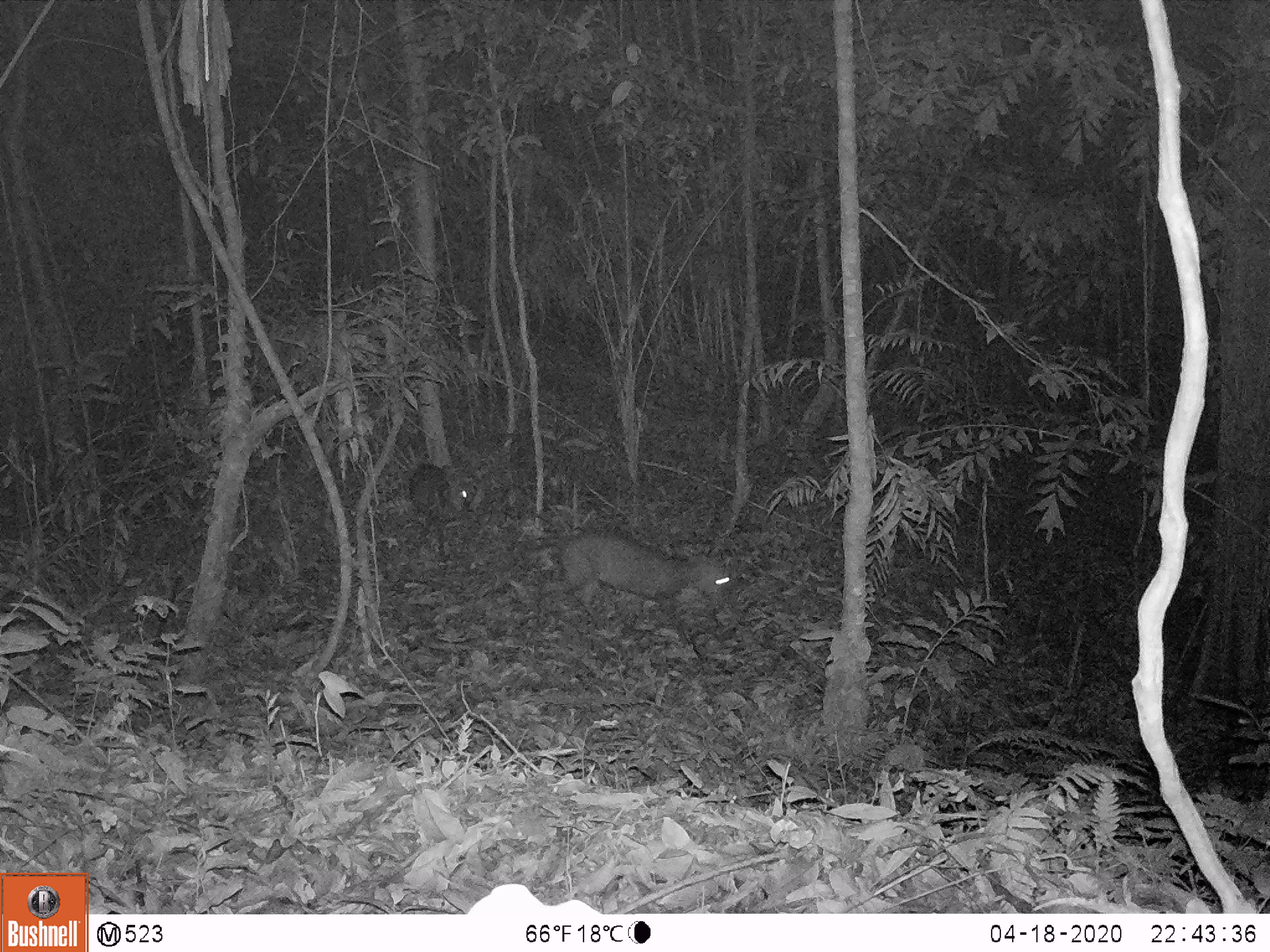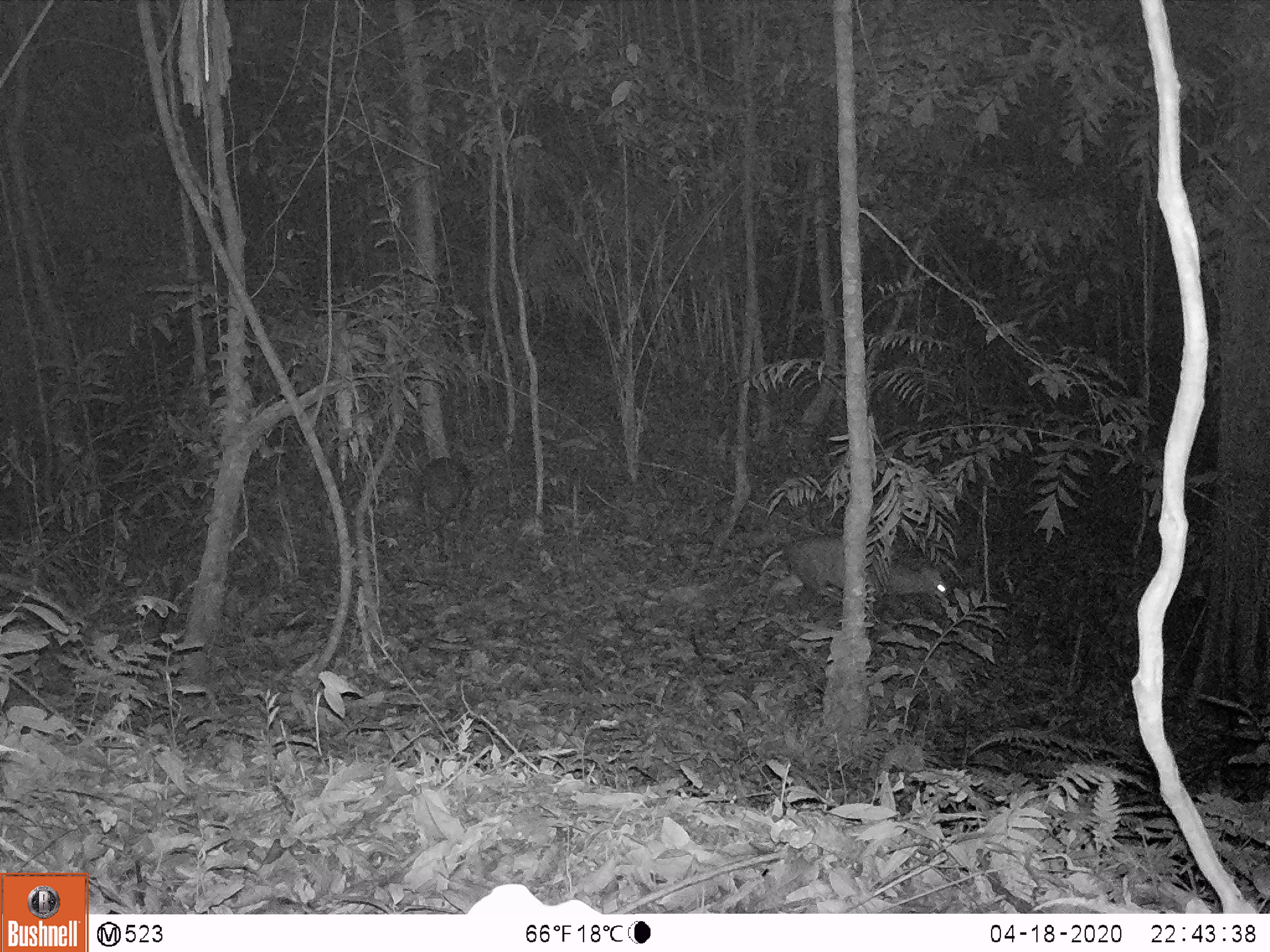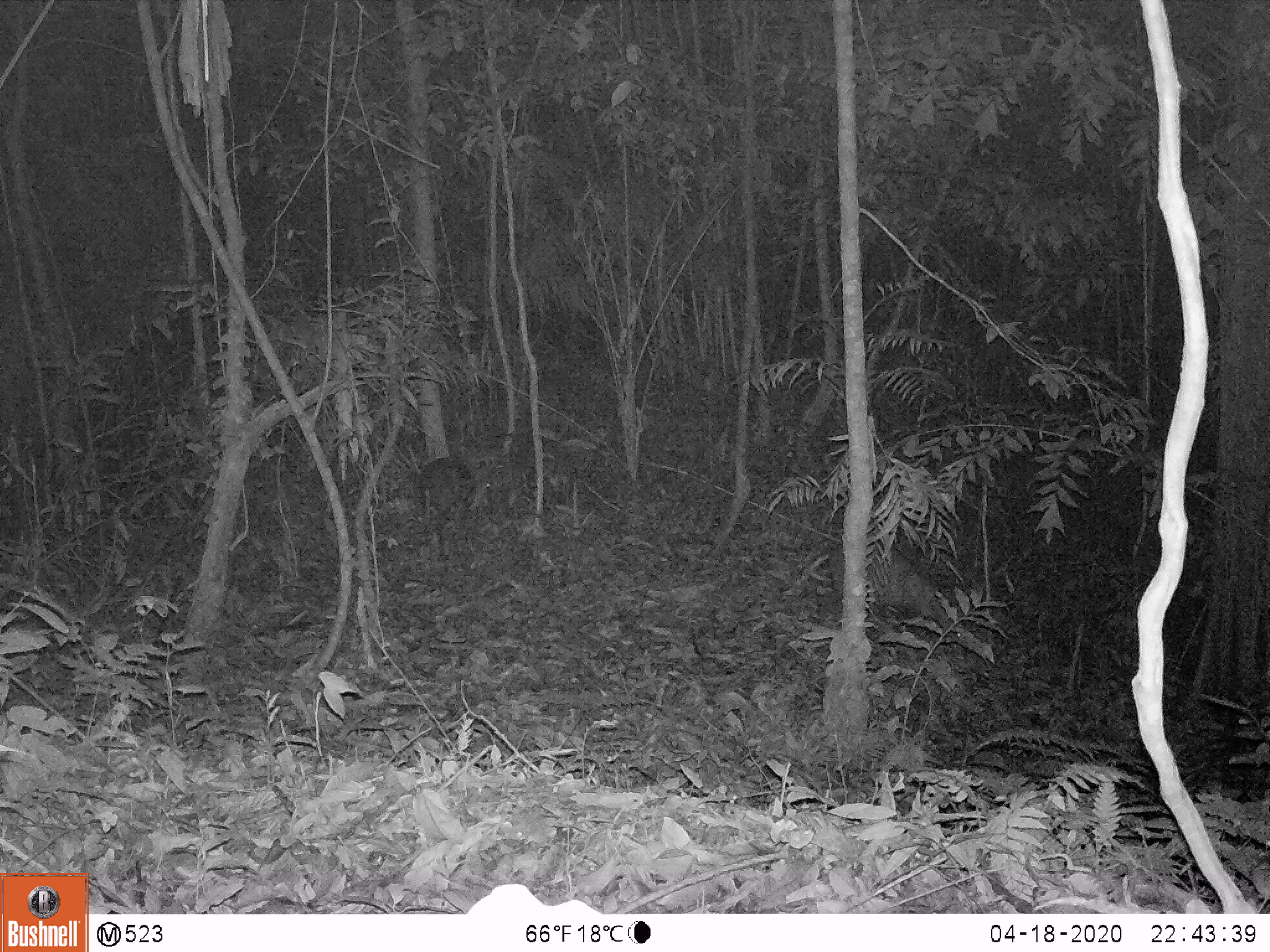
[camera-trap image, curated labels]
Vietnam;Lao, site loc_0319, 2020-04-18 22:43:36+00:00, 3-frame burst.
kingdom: Animalia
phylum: Chordata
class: Mammalia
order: Artiodactyla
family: Cervidae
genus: Muntiacus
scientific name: Muntiacus rooseveltorum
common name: roosevelt's muntjac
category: roosevelts muntjac group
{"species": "roosevelts muntjac group (roosevelt's muntjac) (Muntiacus rooseveltorum)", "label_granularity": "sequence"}